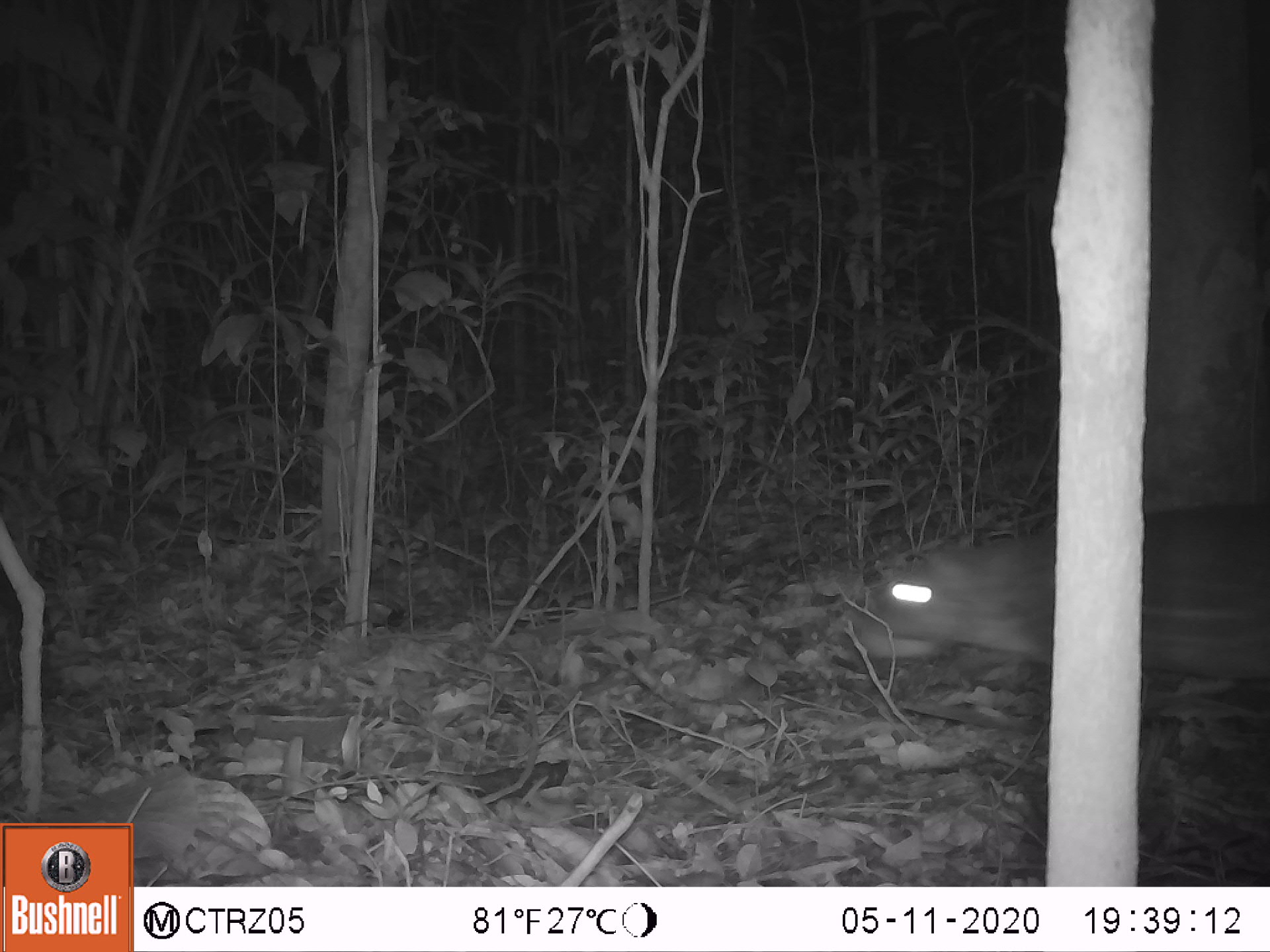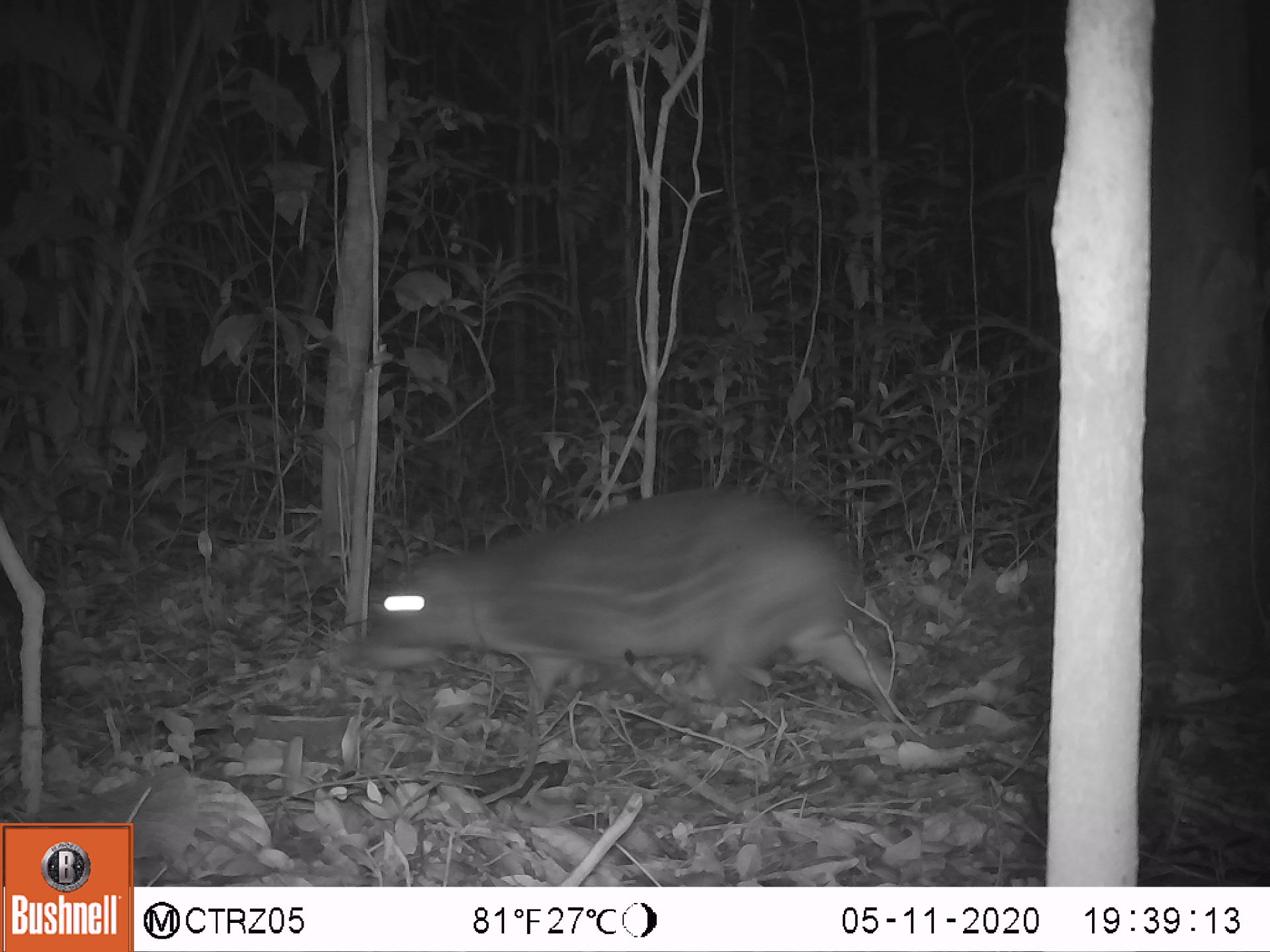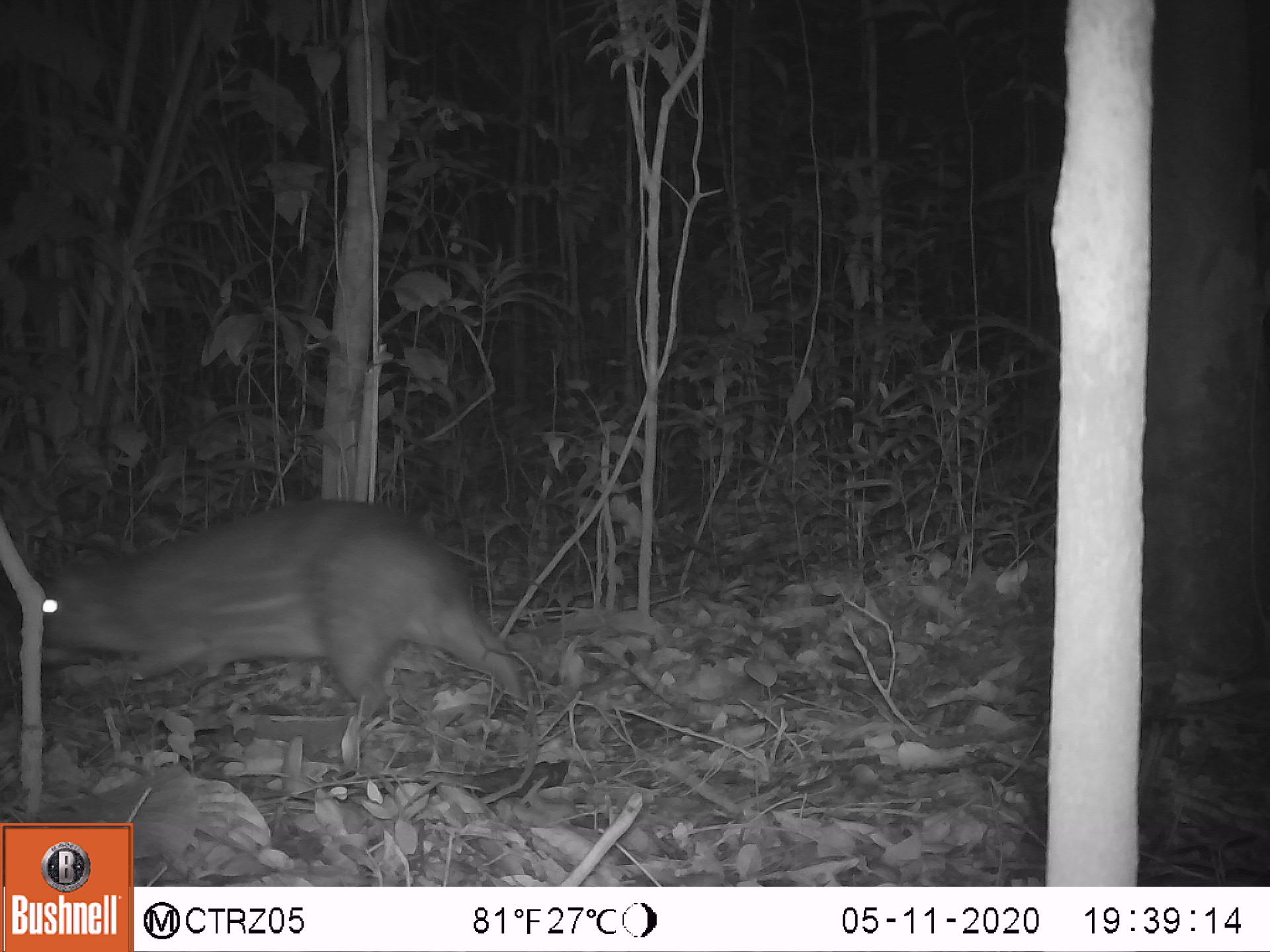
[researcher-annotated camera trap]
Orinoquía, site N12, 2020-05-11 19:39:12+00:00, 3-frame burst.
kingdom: Animalia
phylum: Chordata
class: Mammalia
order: Rodentia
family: Cuniculidae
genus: Cuniculus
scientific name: Cuniculus paca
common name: spotted paca